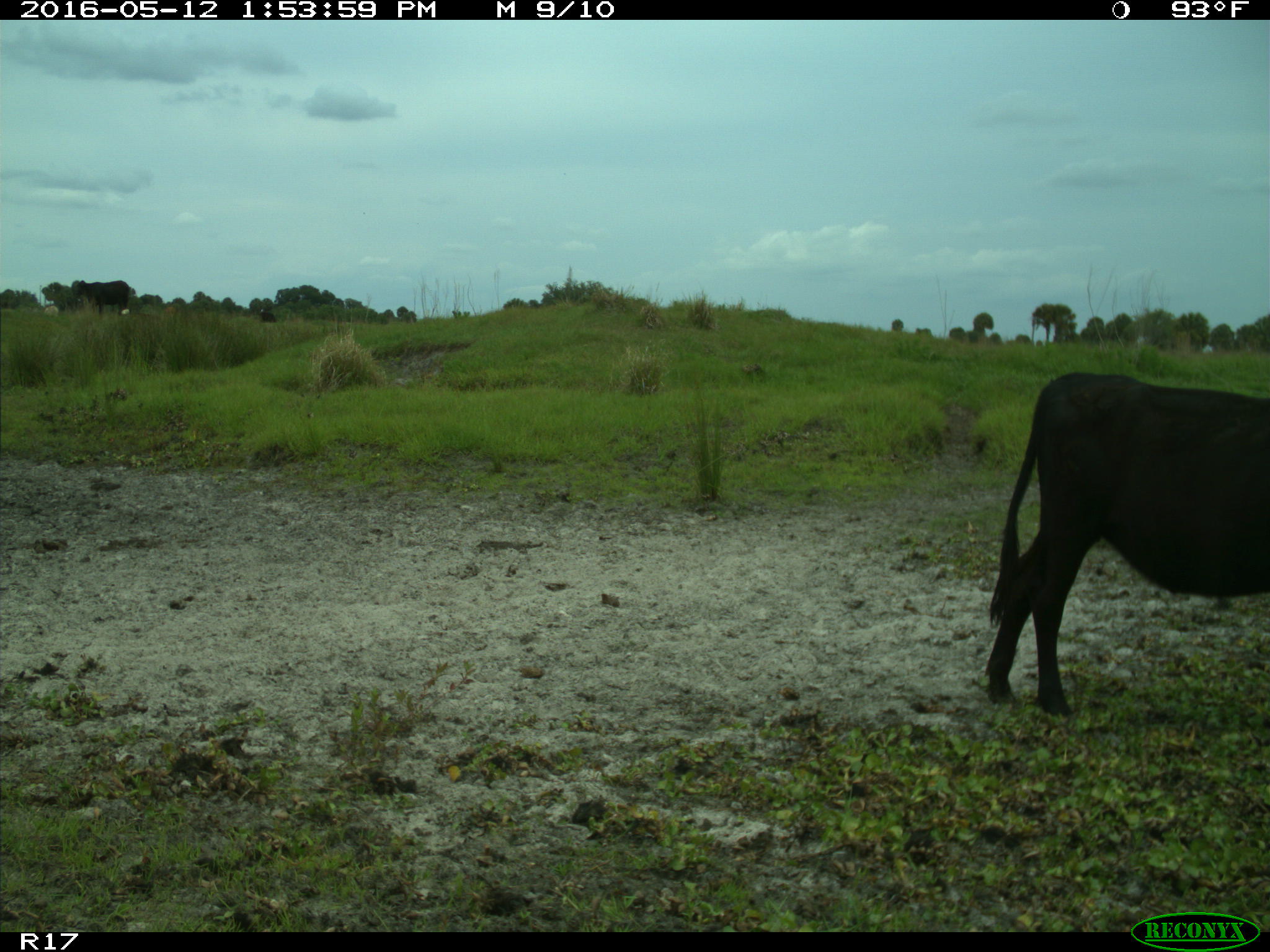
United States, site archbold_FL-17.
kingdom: Animalia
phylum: Chordata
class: Mammalia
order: Artiodactyla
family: Bovidae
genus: Bos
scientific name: Bos taurus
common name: domestic cow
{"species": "Bos taurus (domestic cow)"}